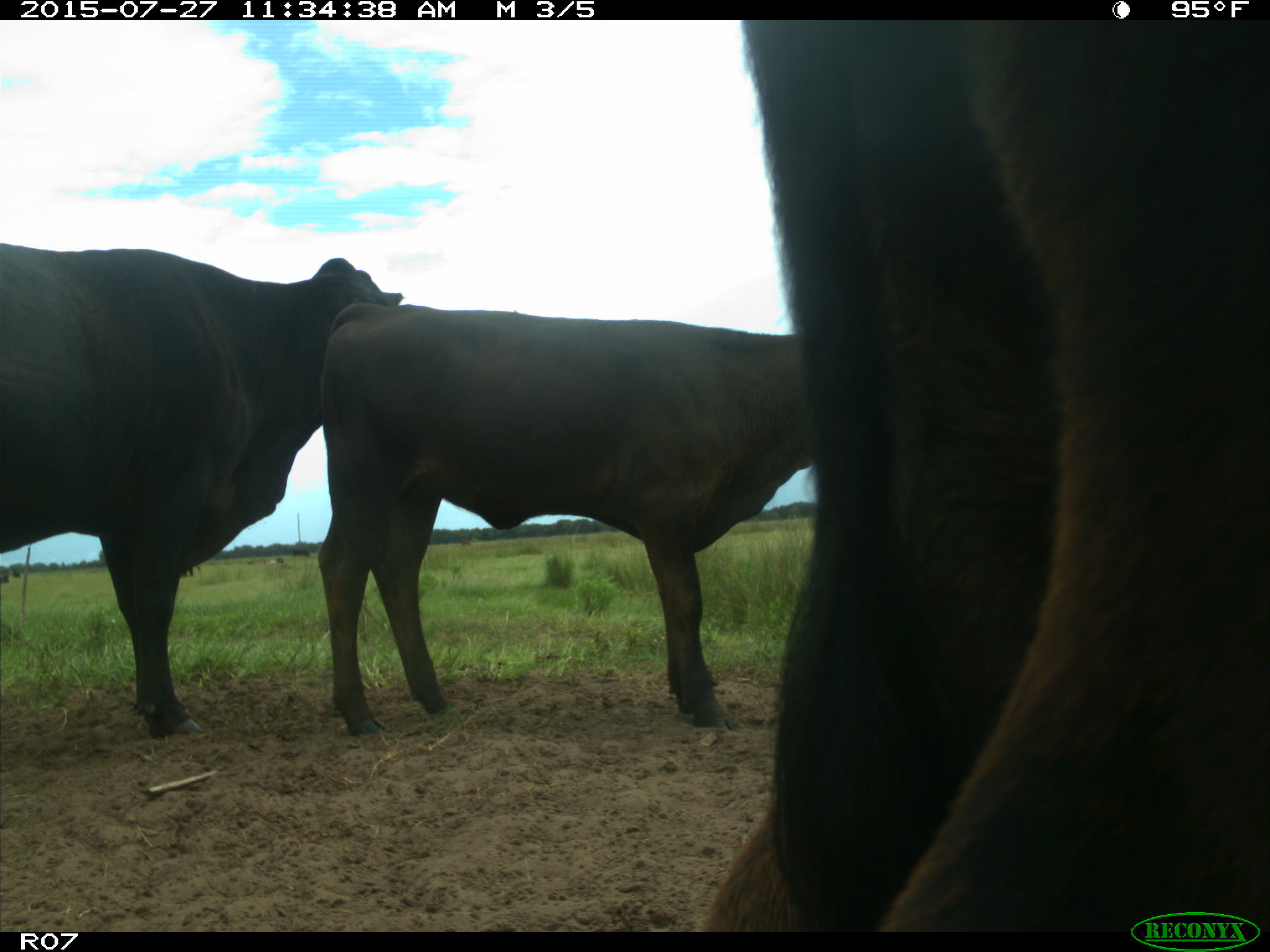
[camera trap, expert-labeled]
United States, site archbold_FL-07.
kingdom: Animalia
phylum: Chordata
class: Mammalia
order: Artiodactyla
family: Bovidae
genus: Bos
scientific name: Bos taurus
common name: domestic cow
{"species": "Bos taurus (domestic cow)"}